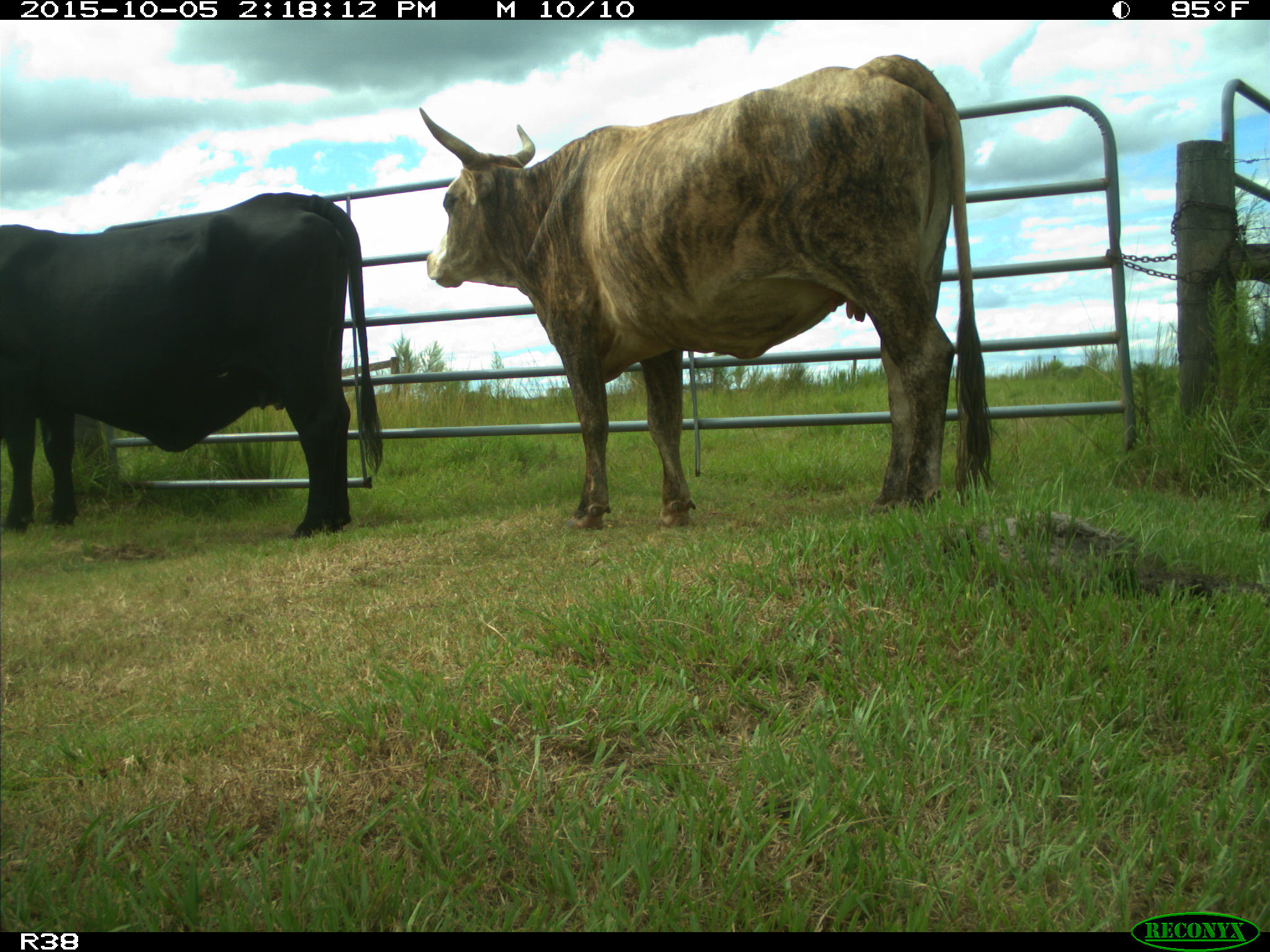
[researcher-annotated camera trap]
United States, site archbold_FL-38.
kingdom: Animalia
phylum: Chordata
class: Mammalia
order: Artiodactyla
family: Bovidae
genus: Bos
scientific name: Bos taurus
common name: domestic cow